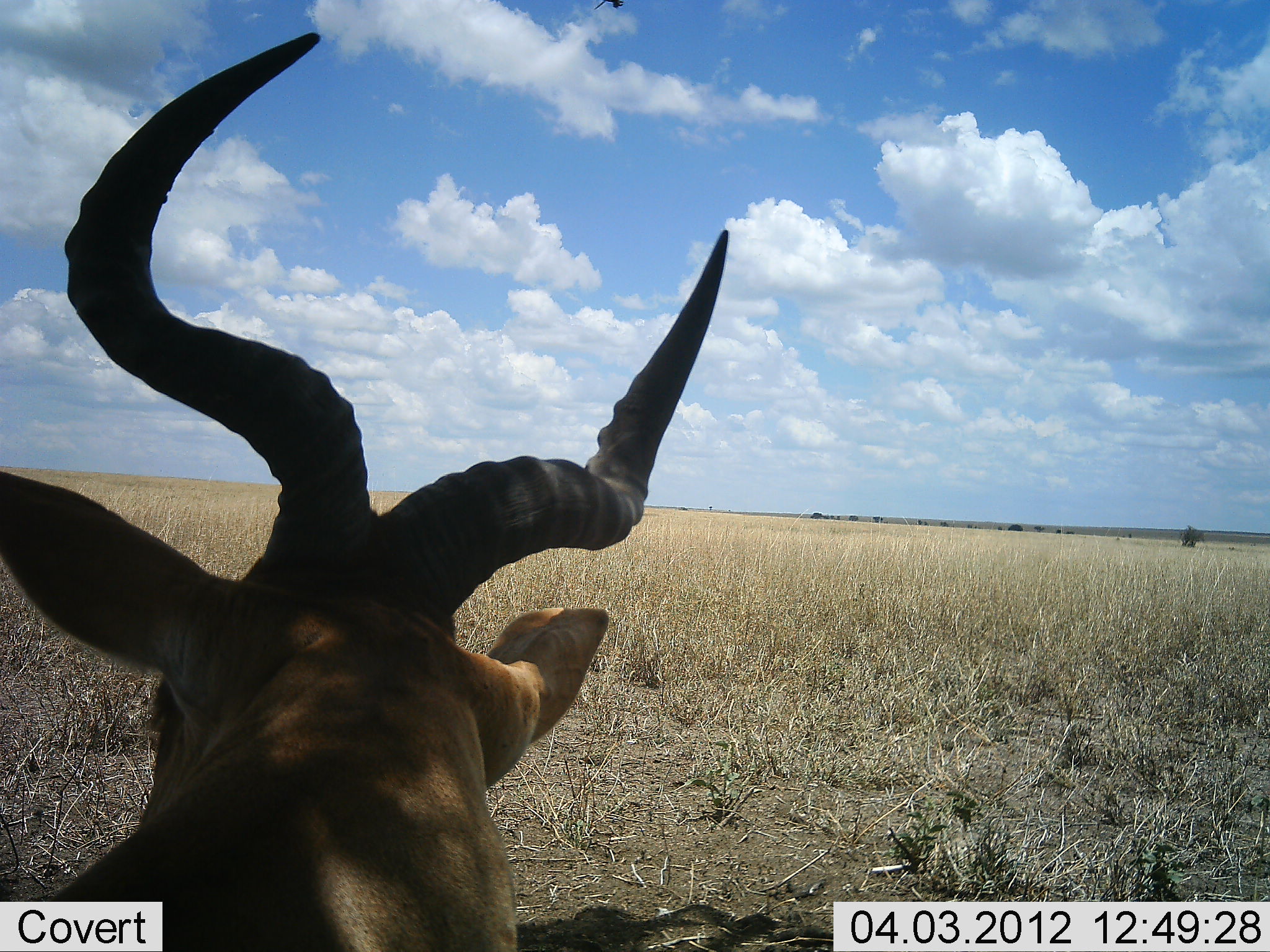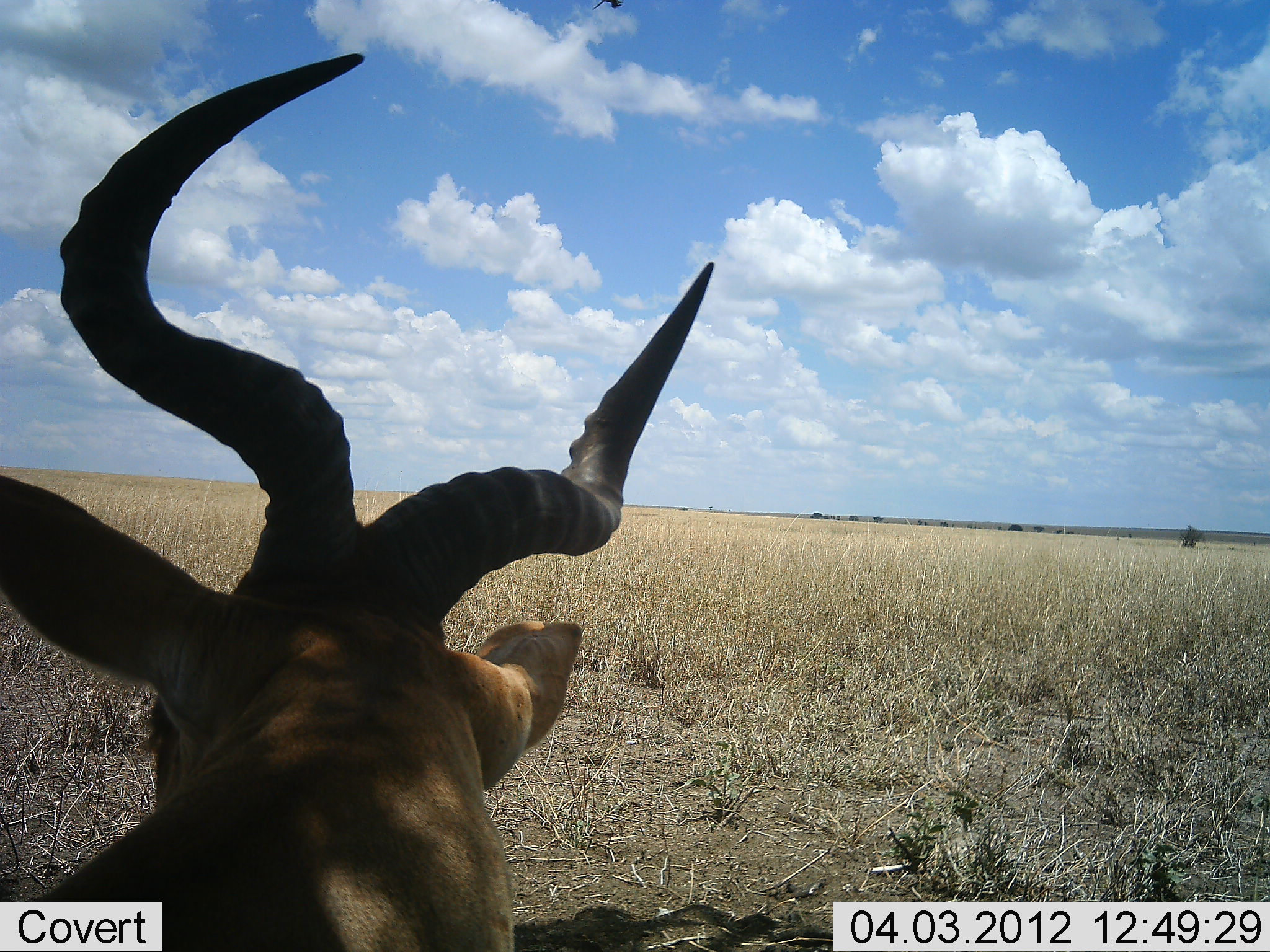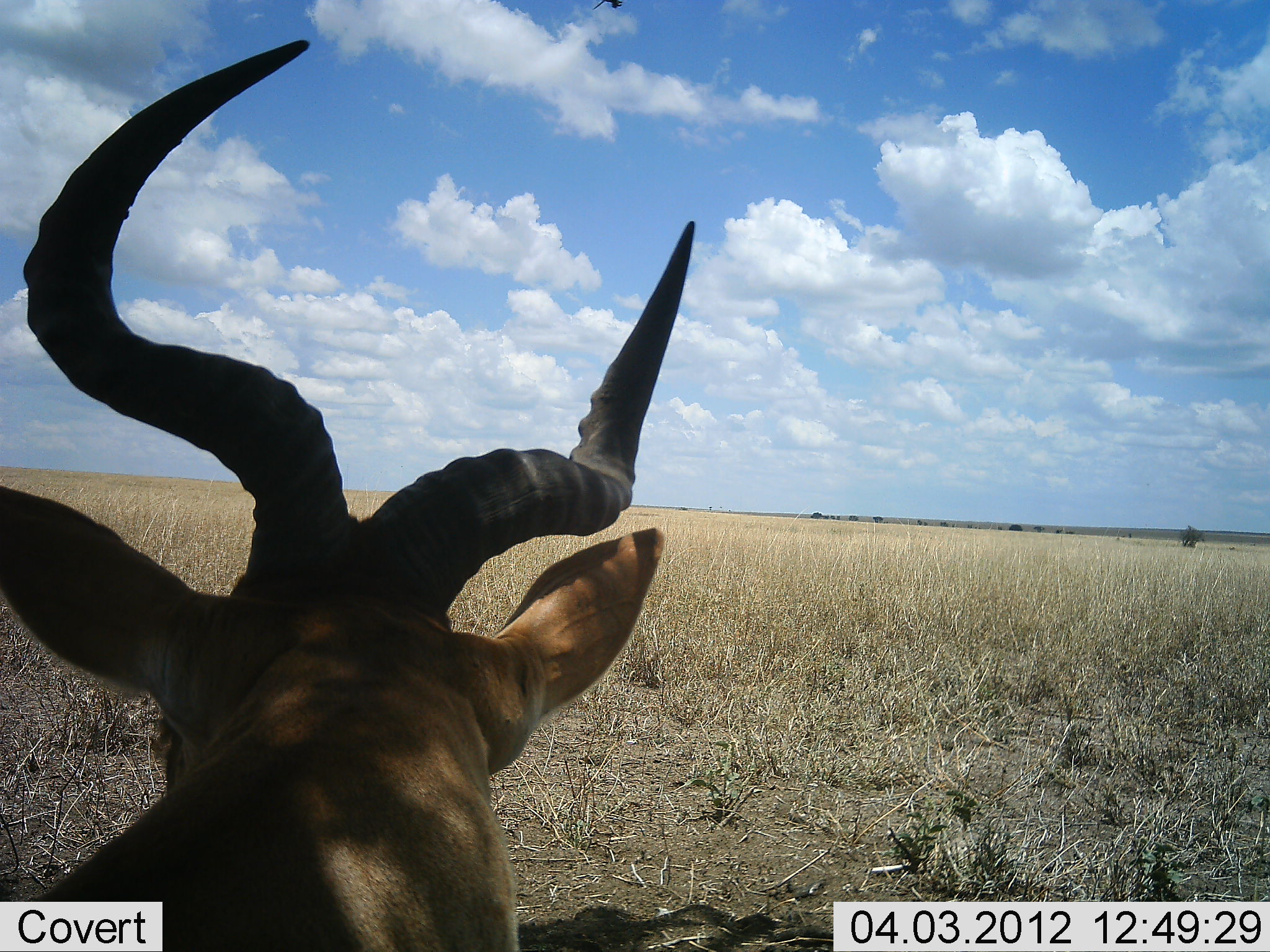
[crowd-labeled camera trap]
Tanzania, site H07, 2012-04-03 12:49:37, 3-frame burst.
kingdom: Animalia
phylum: Chordata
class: Mammalia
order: Artiodactyla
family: Bovidae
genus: Alcelaphus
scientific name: Alcelaphus buselaphus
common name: hartebeest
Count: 1.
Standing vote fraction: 33%.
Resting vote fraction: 60%.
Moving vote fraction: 7%.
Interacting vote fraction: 0%.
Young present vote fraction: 0%.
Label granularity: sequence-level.